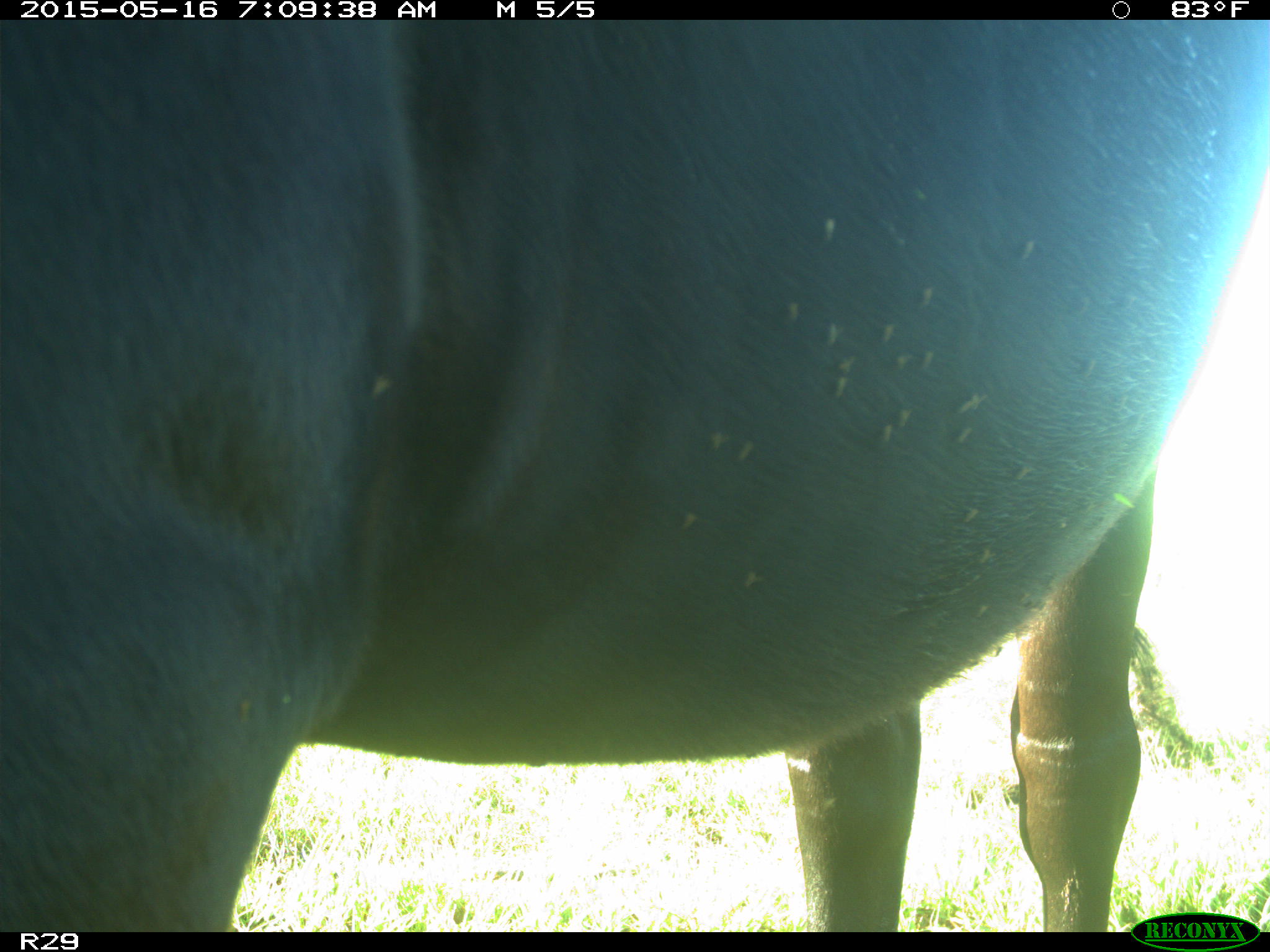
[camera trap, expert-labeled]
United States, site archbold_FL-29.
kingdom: Animalia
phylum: Chordata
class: Mammalia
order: Artiodactyla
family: Bovidae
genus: Bos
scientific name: Bos taurus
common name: domestic cow